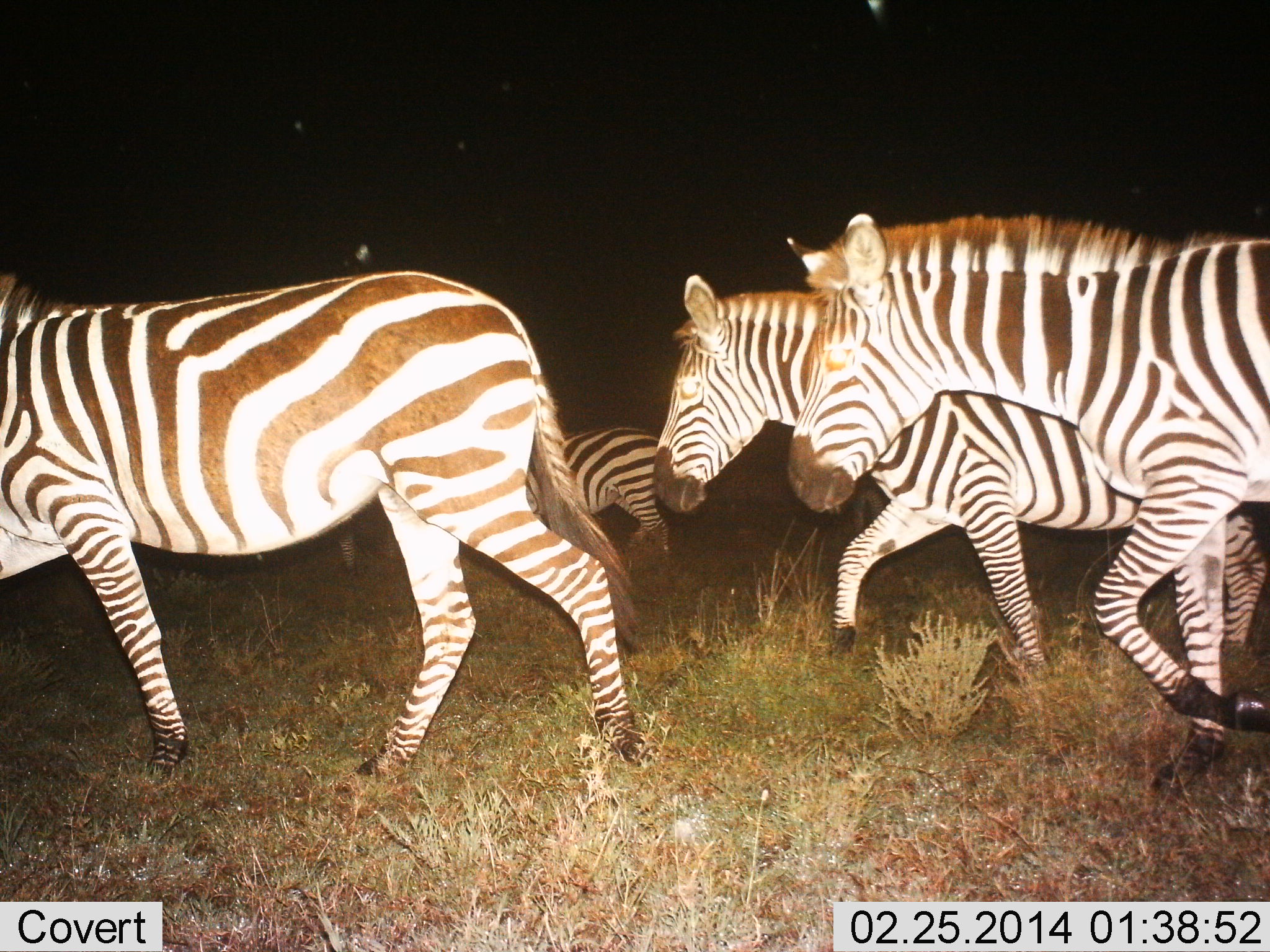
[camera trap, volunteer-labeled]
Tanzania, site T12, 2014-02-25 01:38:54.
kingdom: Animalia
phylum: Chordata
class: Mammalia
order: Perissodactyla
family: Equidae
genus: Equus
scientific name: Equus quagga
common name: plains zebra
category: zebra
Zebra (plains zebra) (Equus quagga), count 4. Behavior (volunteer vote fractions): standing 0%, resting 0%, moving 100%, interacting 0%. Young present (vote fraction): 0%. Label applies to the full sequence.